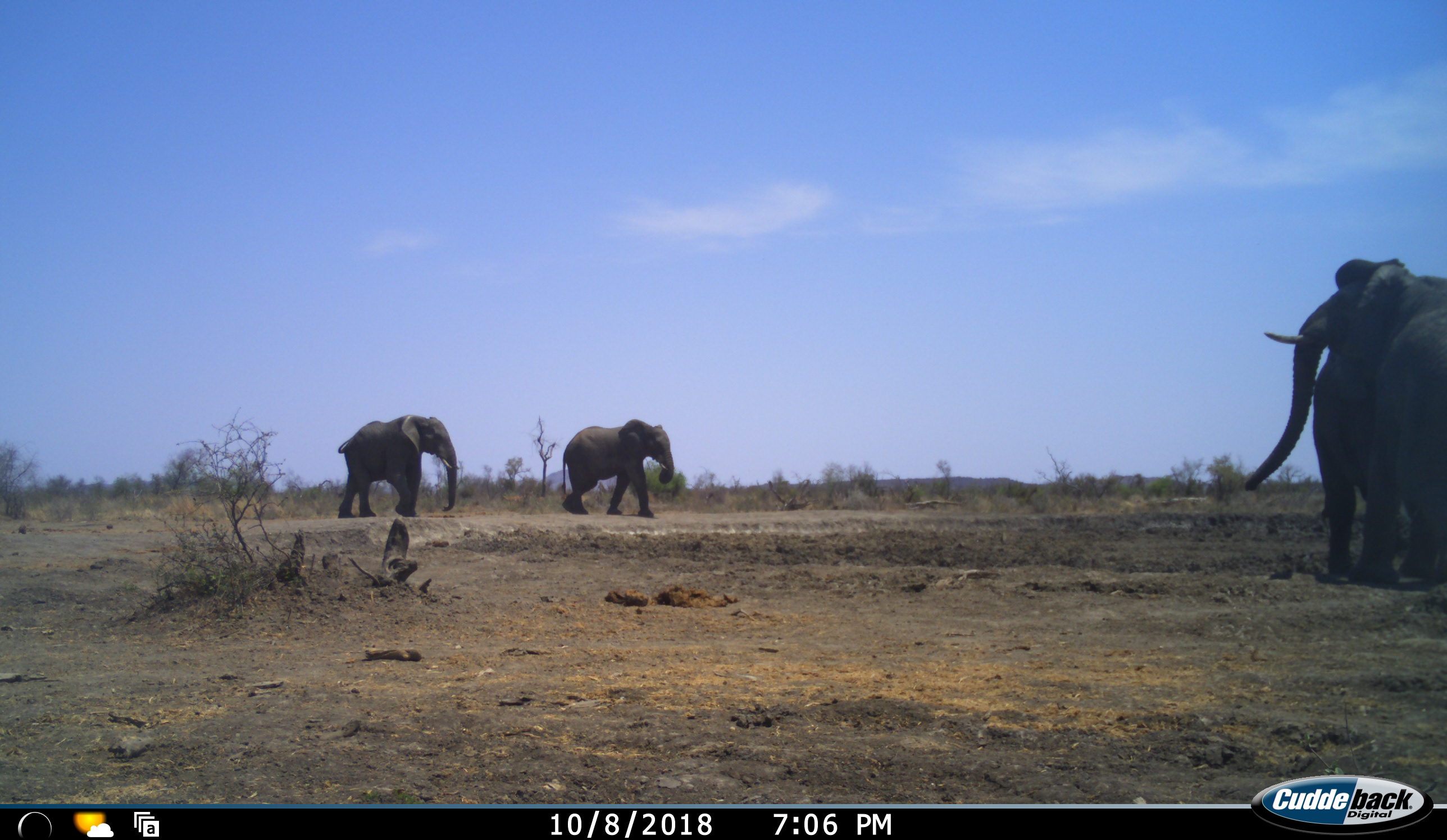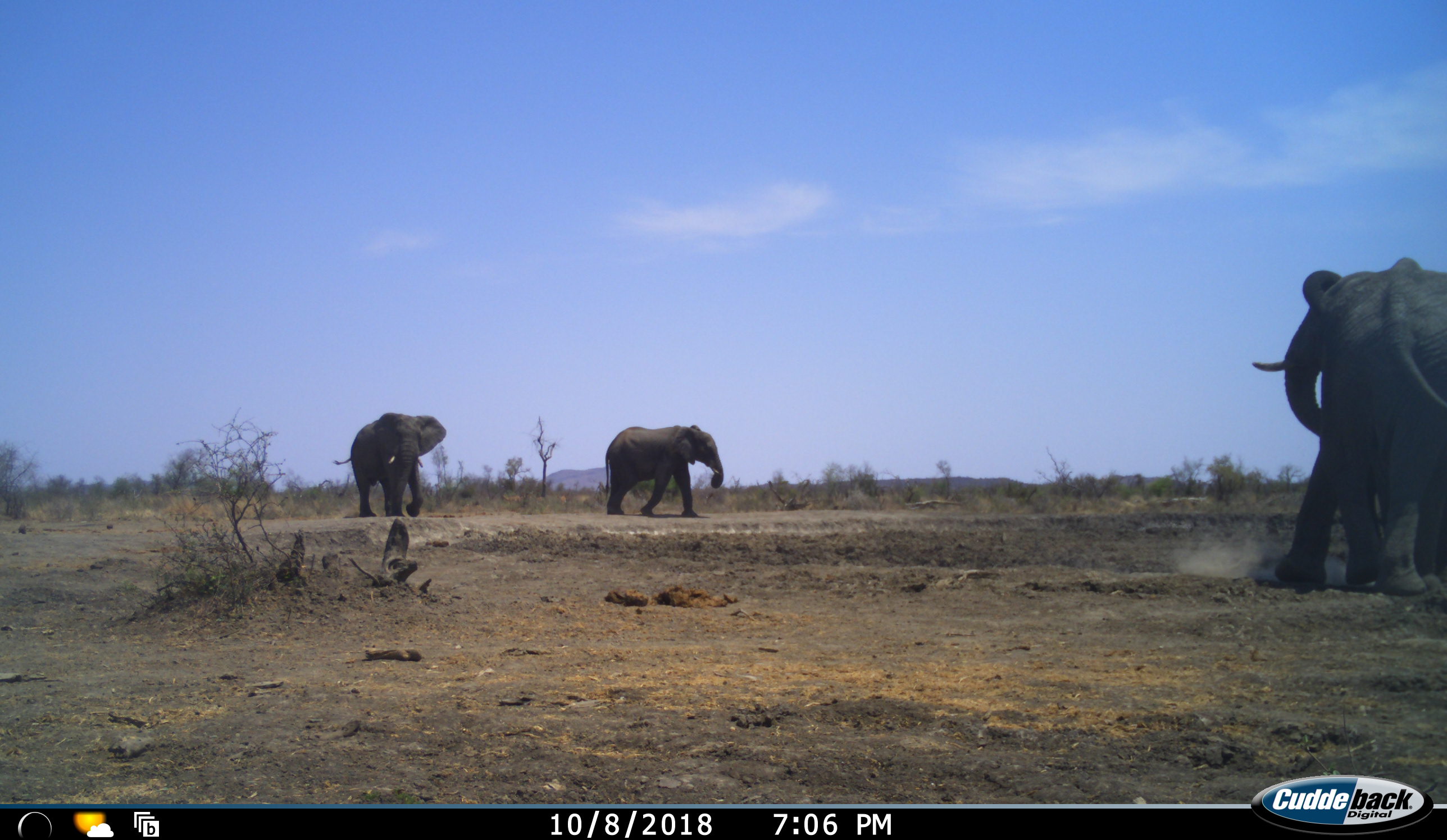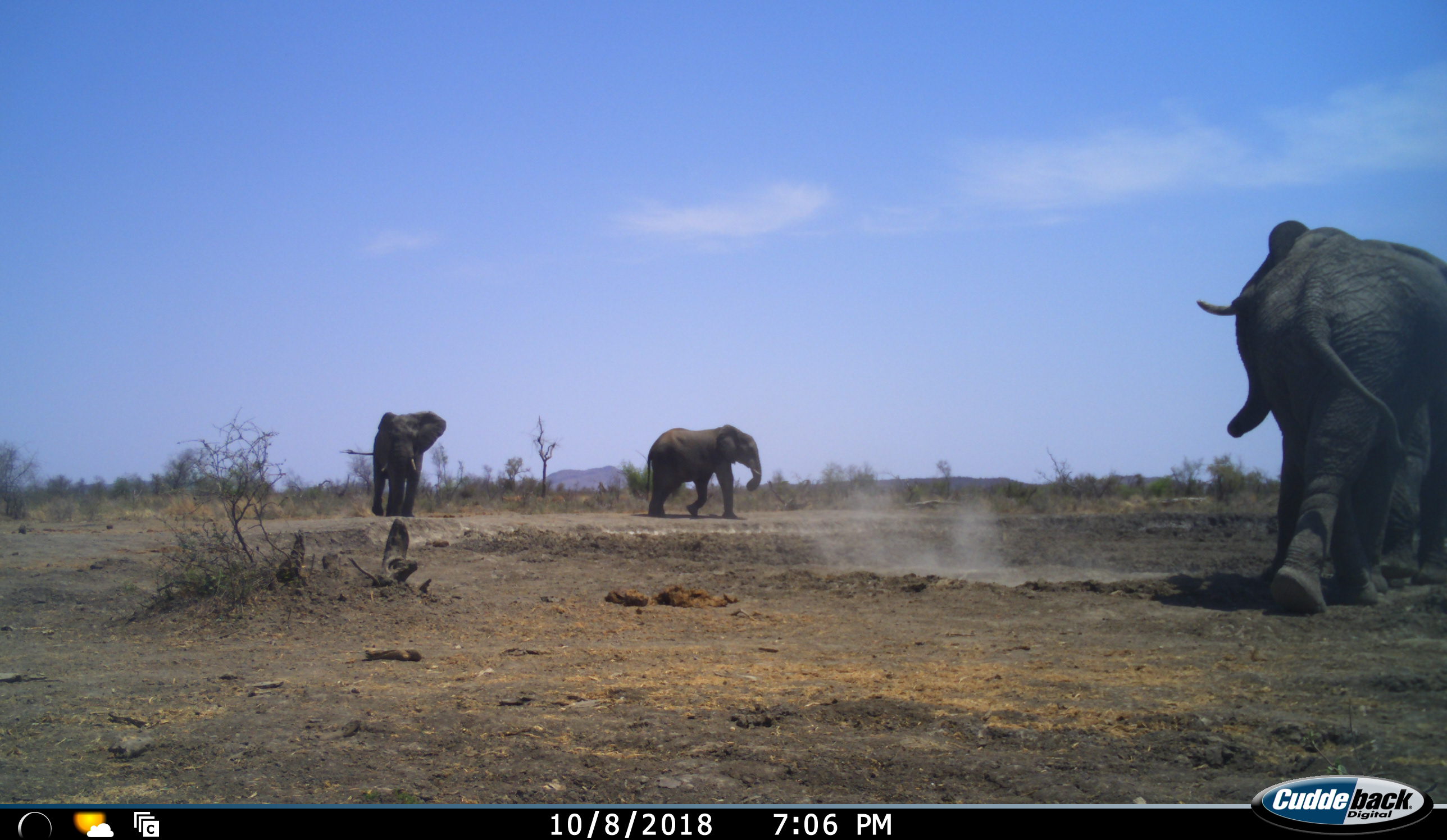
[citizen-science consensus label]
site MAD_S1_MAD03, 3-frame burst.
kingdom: Animalia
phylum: Chordata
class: Mammalia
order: Proboscidea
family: Elephantidae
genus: Loxodonta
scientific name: Loxodonta africana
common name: african bush elephant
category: elephant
Elephant (african bush elephant) (Loxodonta africana), count 4. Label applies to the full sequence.